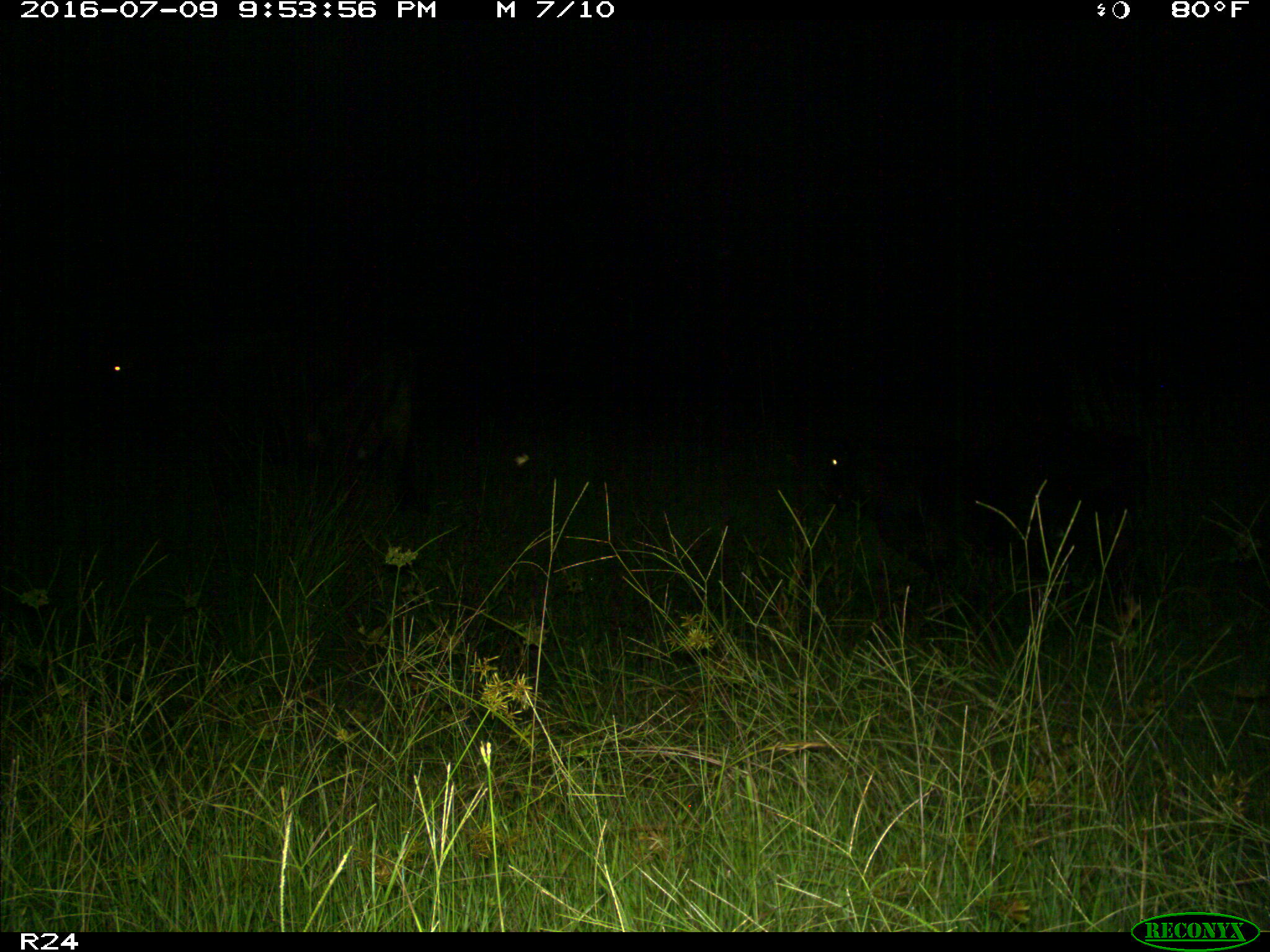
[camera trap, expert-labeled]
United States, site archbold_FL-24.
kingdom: Animalia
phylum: Chordata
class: Mammalia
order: Artiodactyla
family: Bovidae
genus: Bos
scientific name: Bos taurus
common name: domestic cow